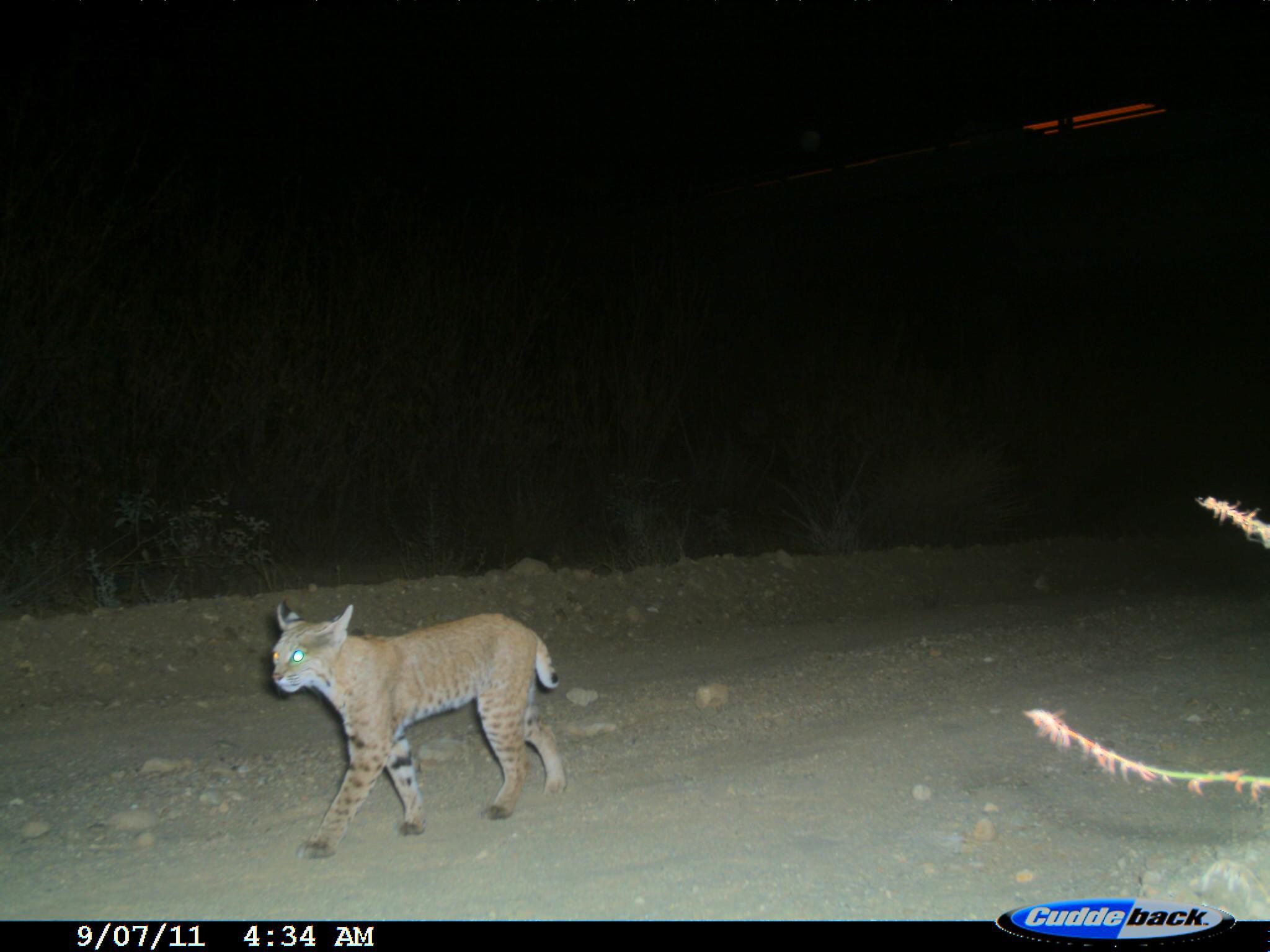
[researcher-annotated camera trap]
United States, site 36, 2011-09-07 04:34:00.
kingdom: Animalia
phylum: Chordata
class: Mammalia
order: Carnivora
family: Felidae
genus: Lynx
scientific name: Lynx rufus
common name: bobcat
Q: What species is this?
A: Bobcat (Lynx rufus).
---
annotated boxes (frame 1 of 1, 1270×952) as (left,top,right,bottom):
bobcat: (269,597,570,860)